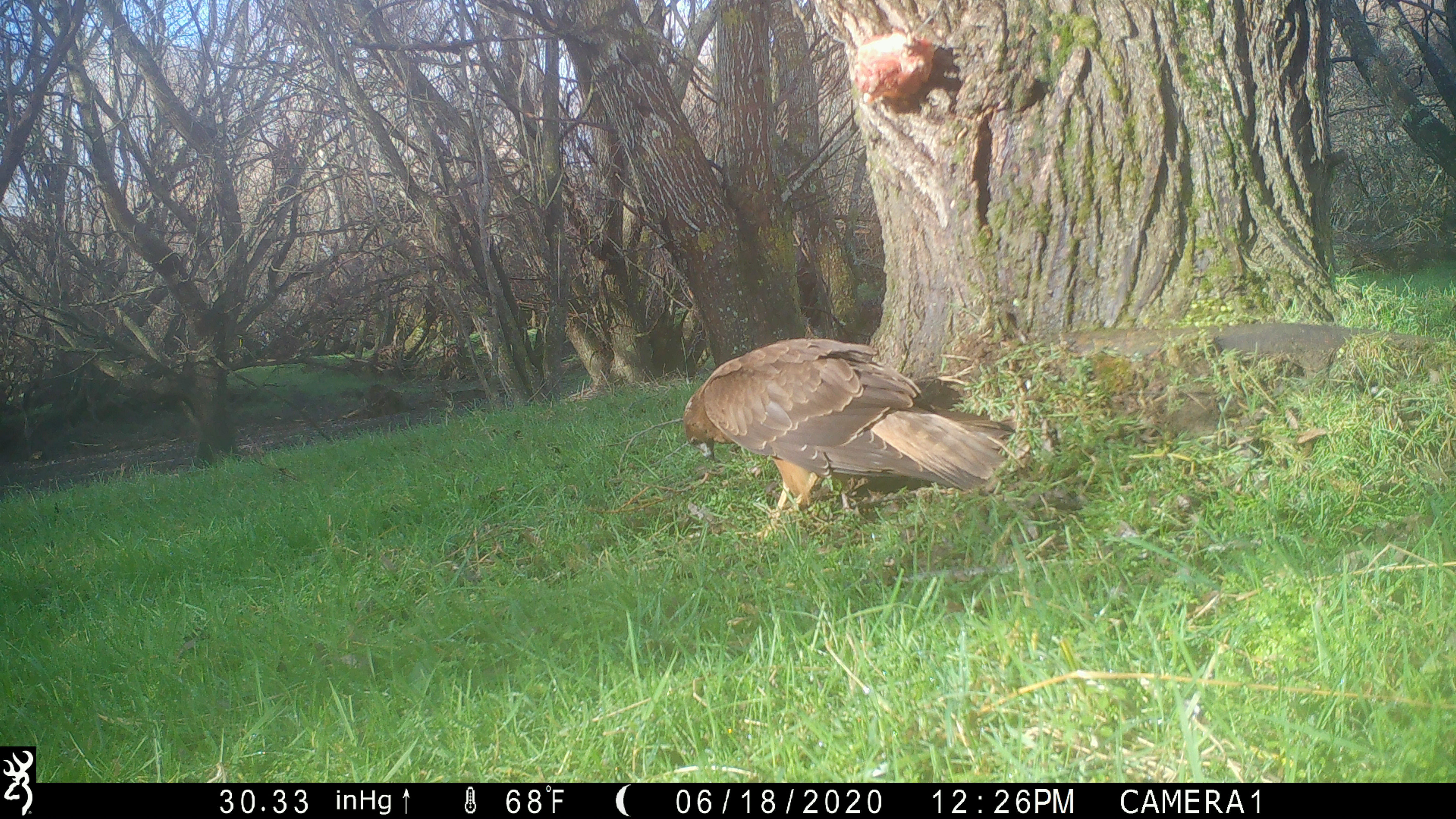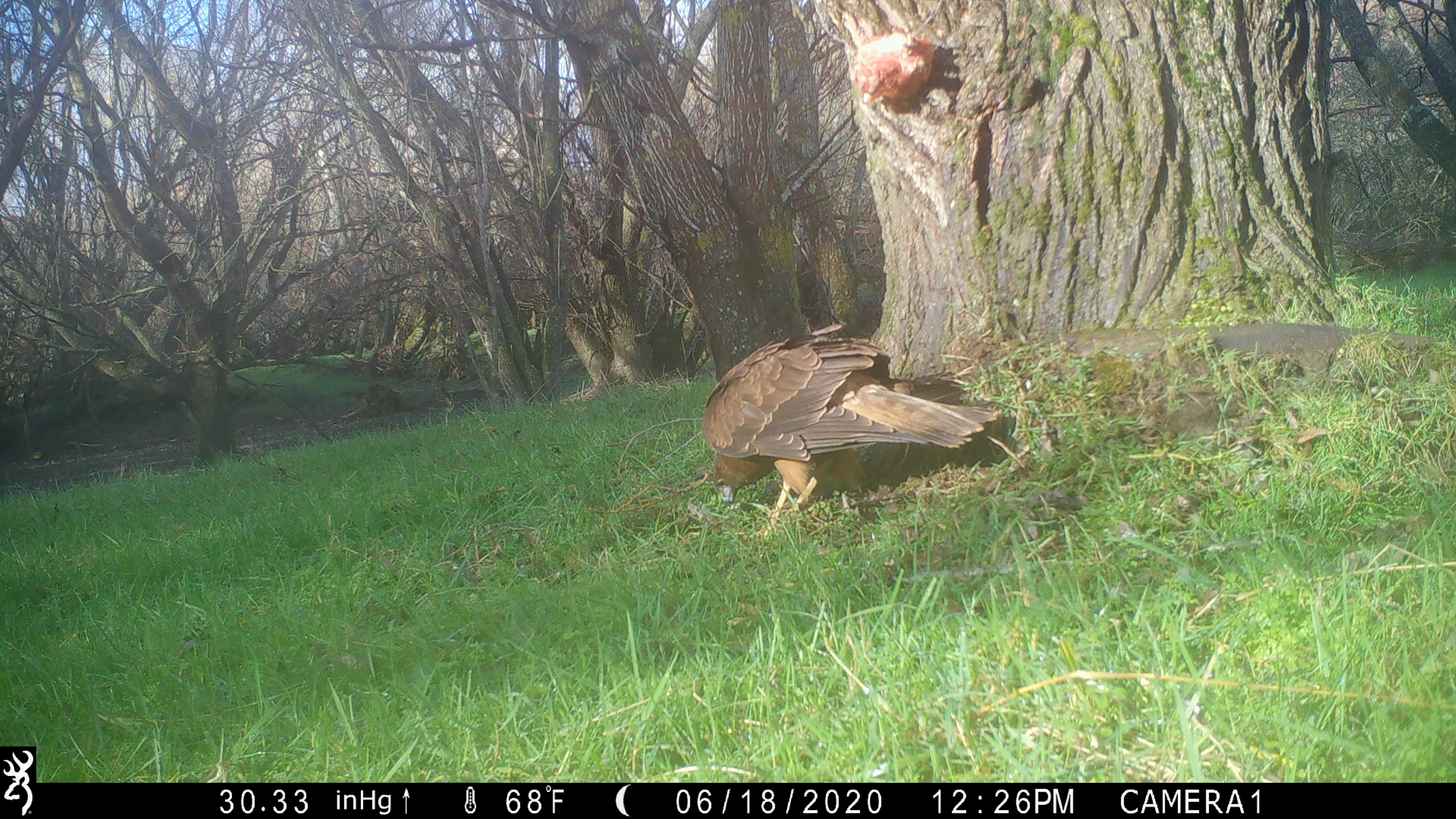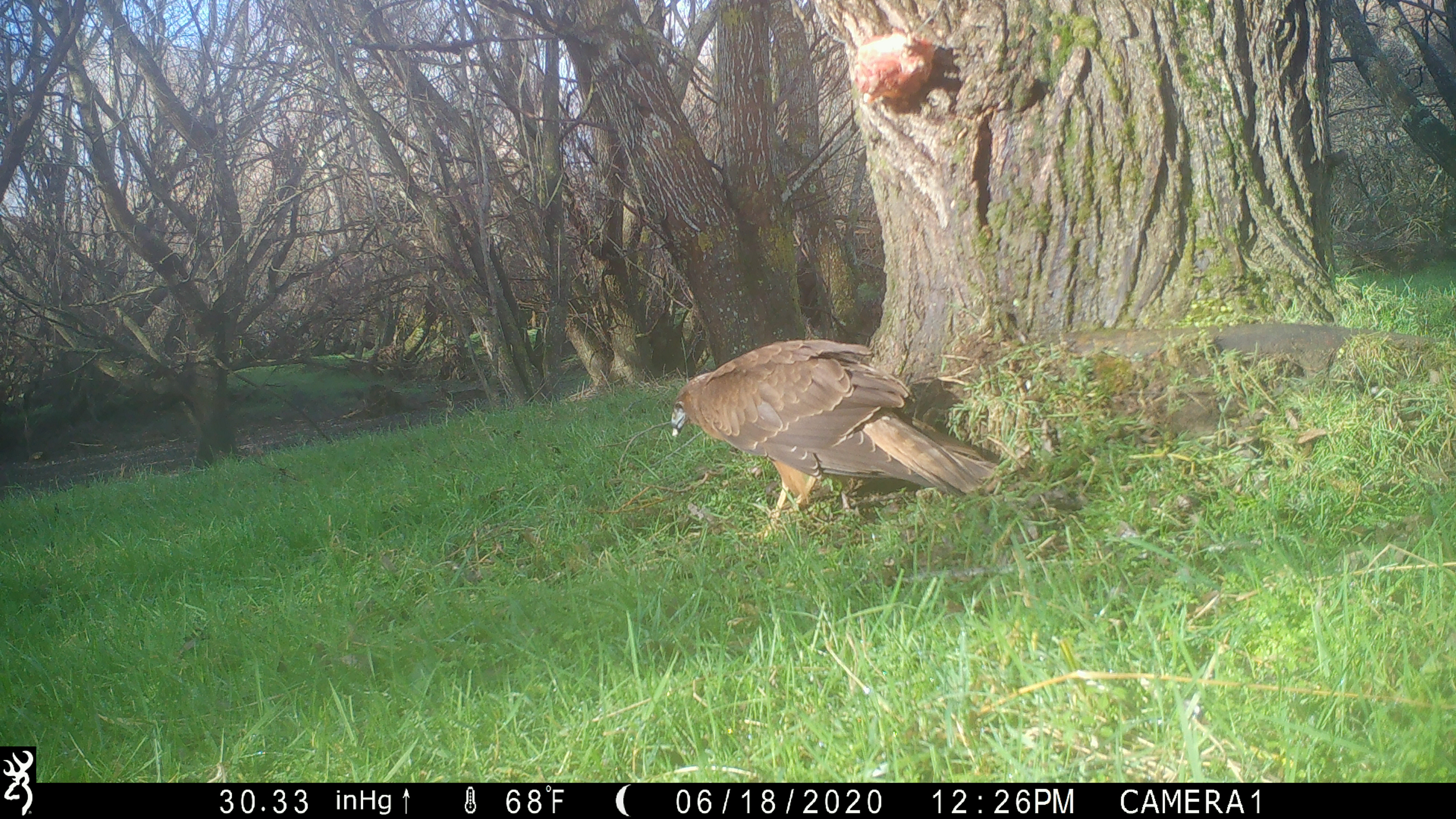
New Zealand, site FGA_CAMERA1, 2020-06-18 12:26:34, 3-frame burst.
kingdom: Animalia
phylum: Chordata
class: Aves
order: Accipitriformes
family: Accipitridae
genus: Circus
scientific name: Circus approximans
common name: swamp harrier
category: harrier